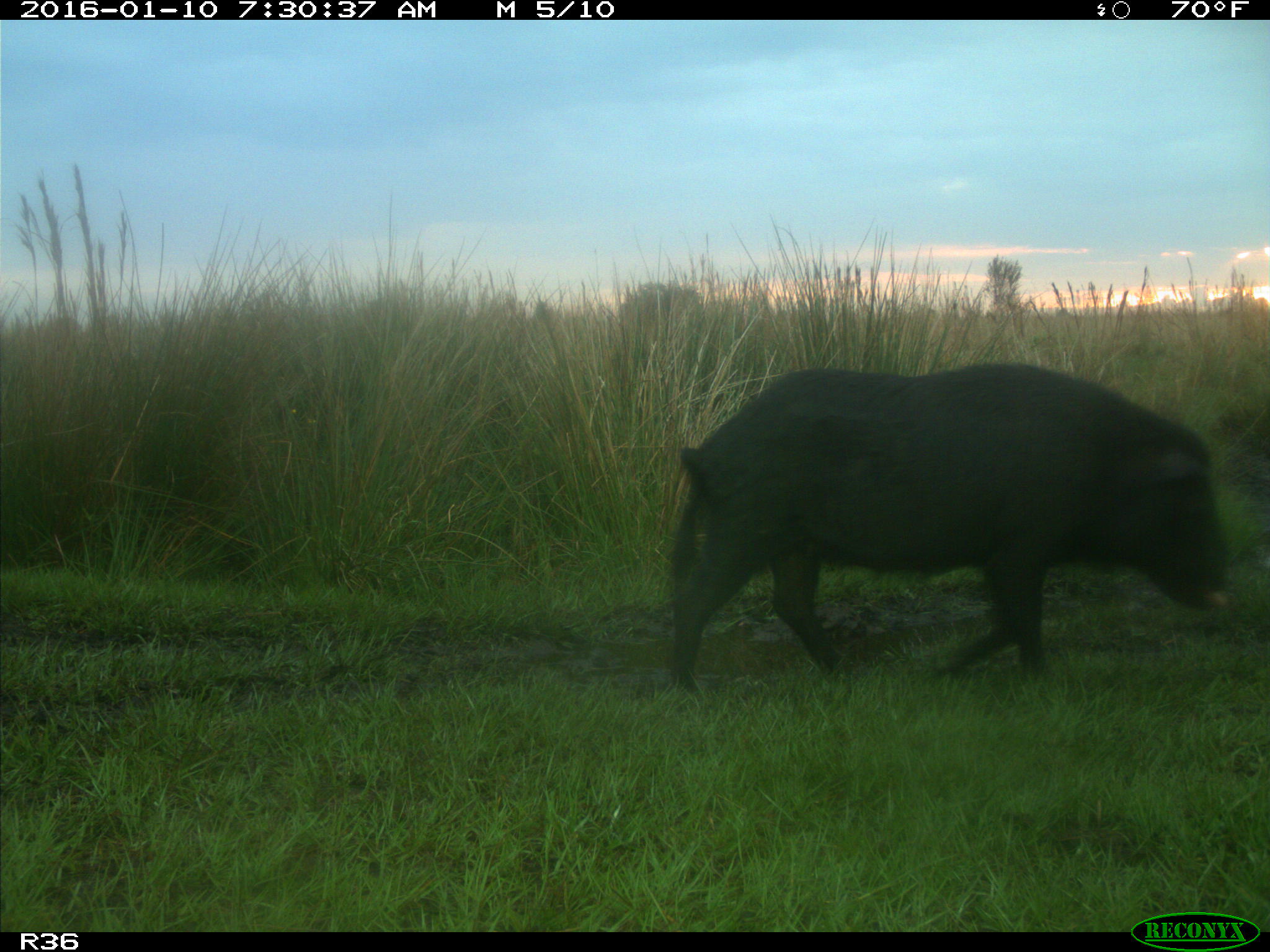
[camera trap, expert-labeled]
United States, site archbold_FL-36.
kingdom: Animalia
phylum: Chordata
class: Mammalia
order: Artiodactyla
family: Suidae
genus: Sus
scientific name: Sus scrofa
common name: wild boar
Sus scrofa (wild boar).